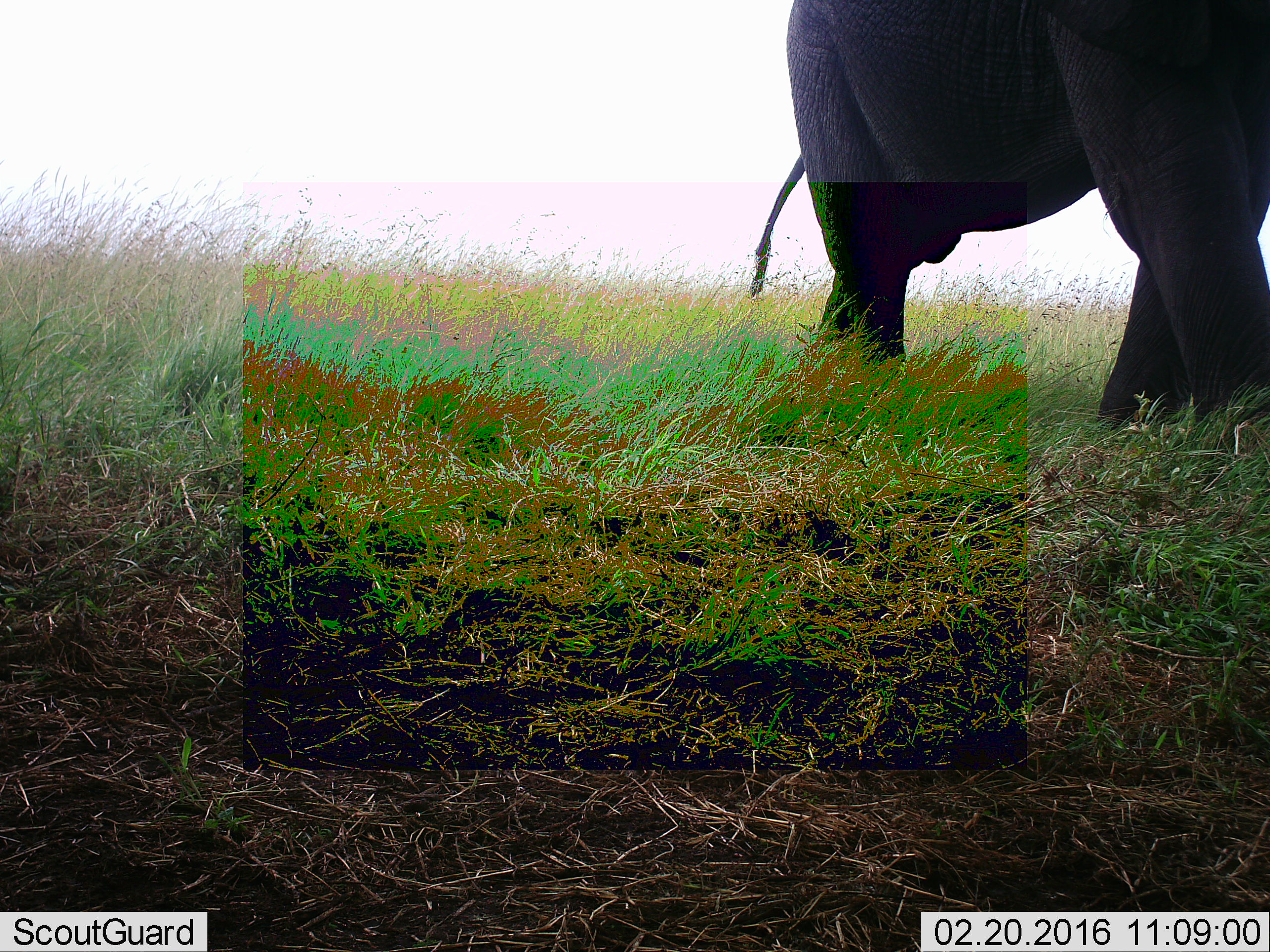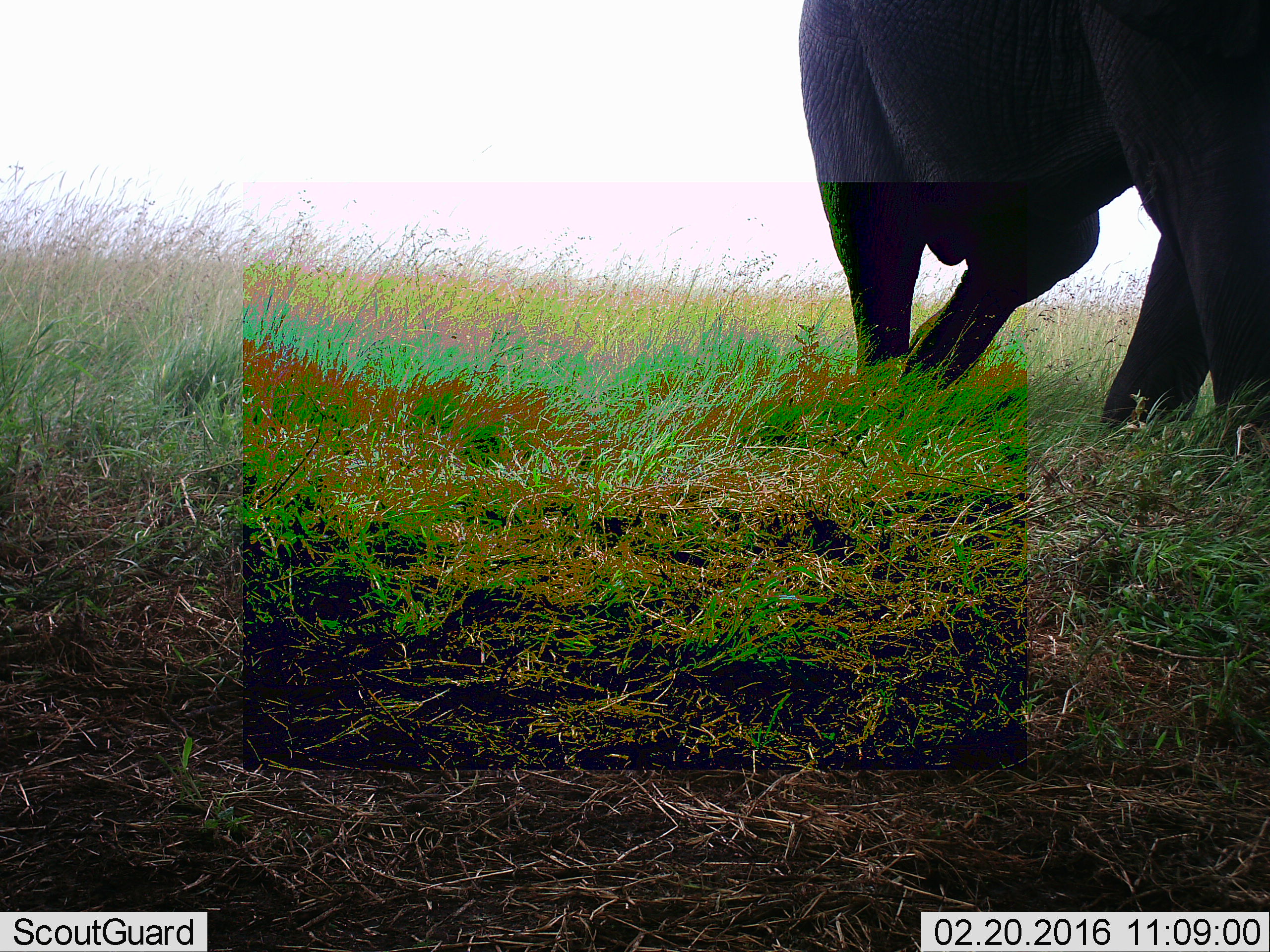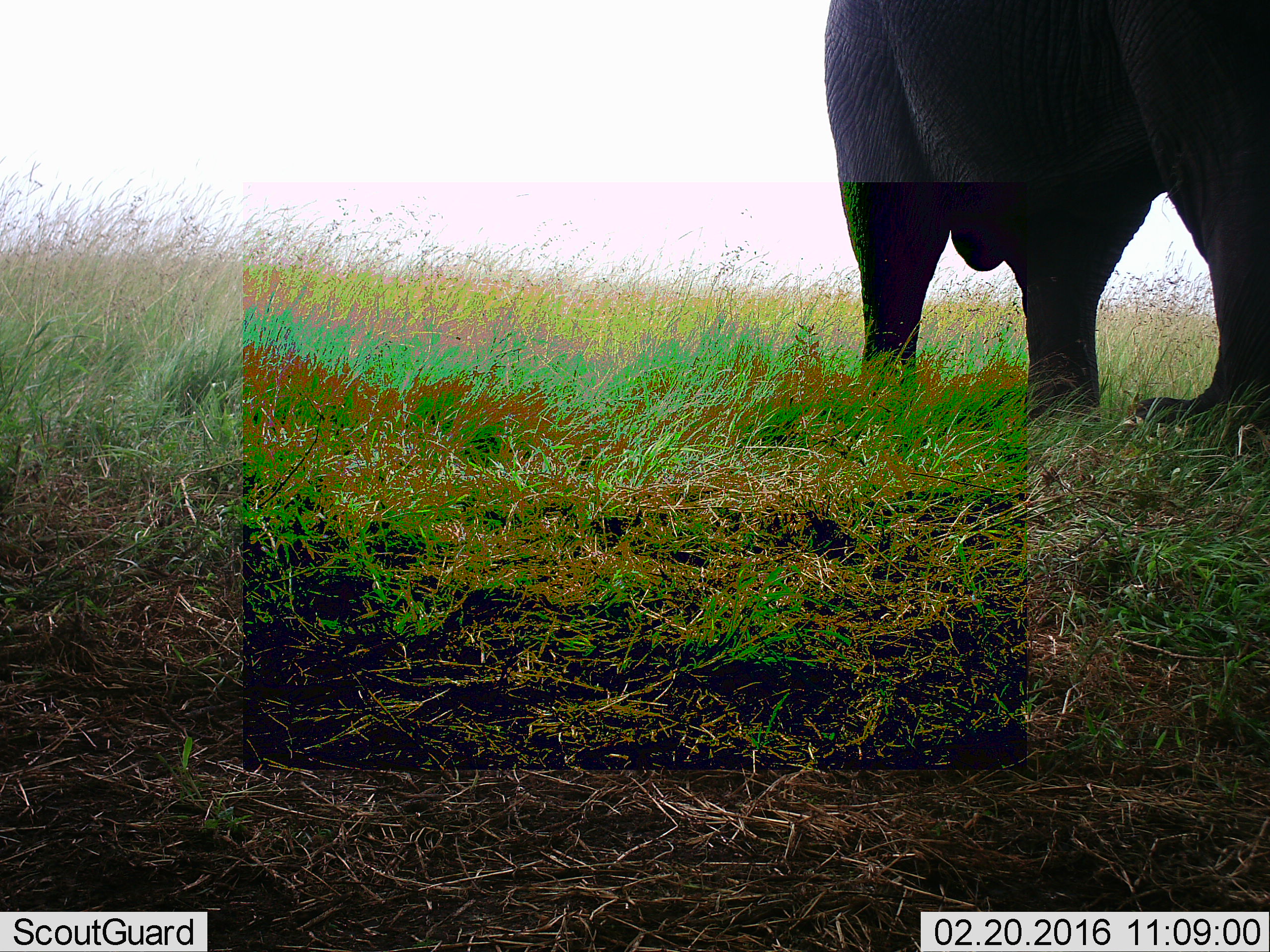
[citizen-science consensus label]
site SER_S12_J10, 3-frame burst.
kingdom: Animalia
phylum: Chordata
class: Mammalia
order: Proboscidea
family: Elephantidae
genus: Loxodonta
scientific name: Loxodonta africana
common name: african bush elephant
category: elephant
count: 1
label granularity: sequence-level